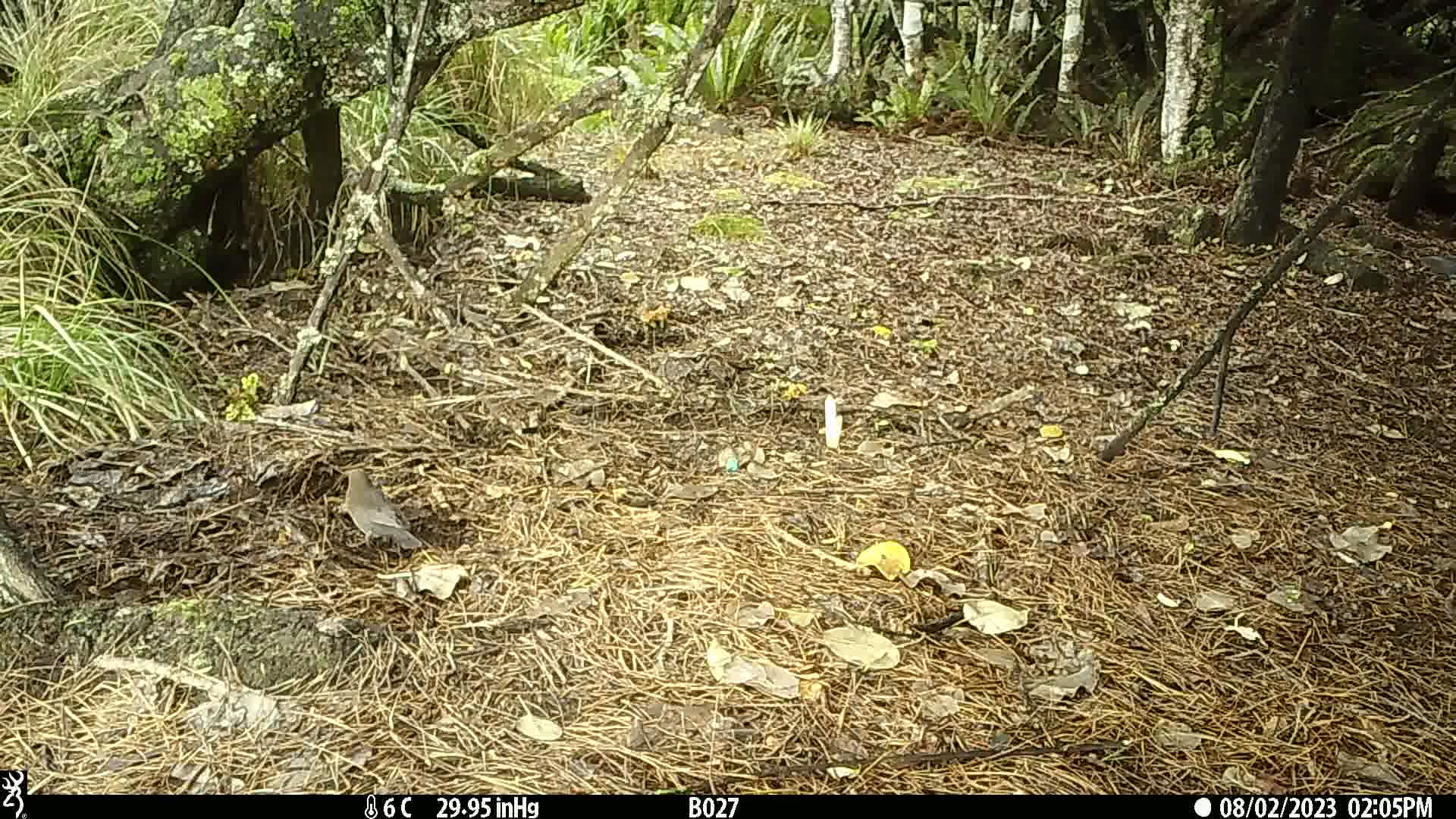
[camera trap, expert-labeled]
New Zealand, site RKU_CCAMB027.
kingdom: Animalia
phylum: Chordata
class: Aves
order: Passeriformes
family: Turdidae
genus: Turdus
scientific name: Turdus merula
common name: eurasian blackbird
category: blackbird